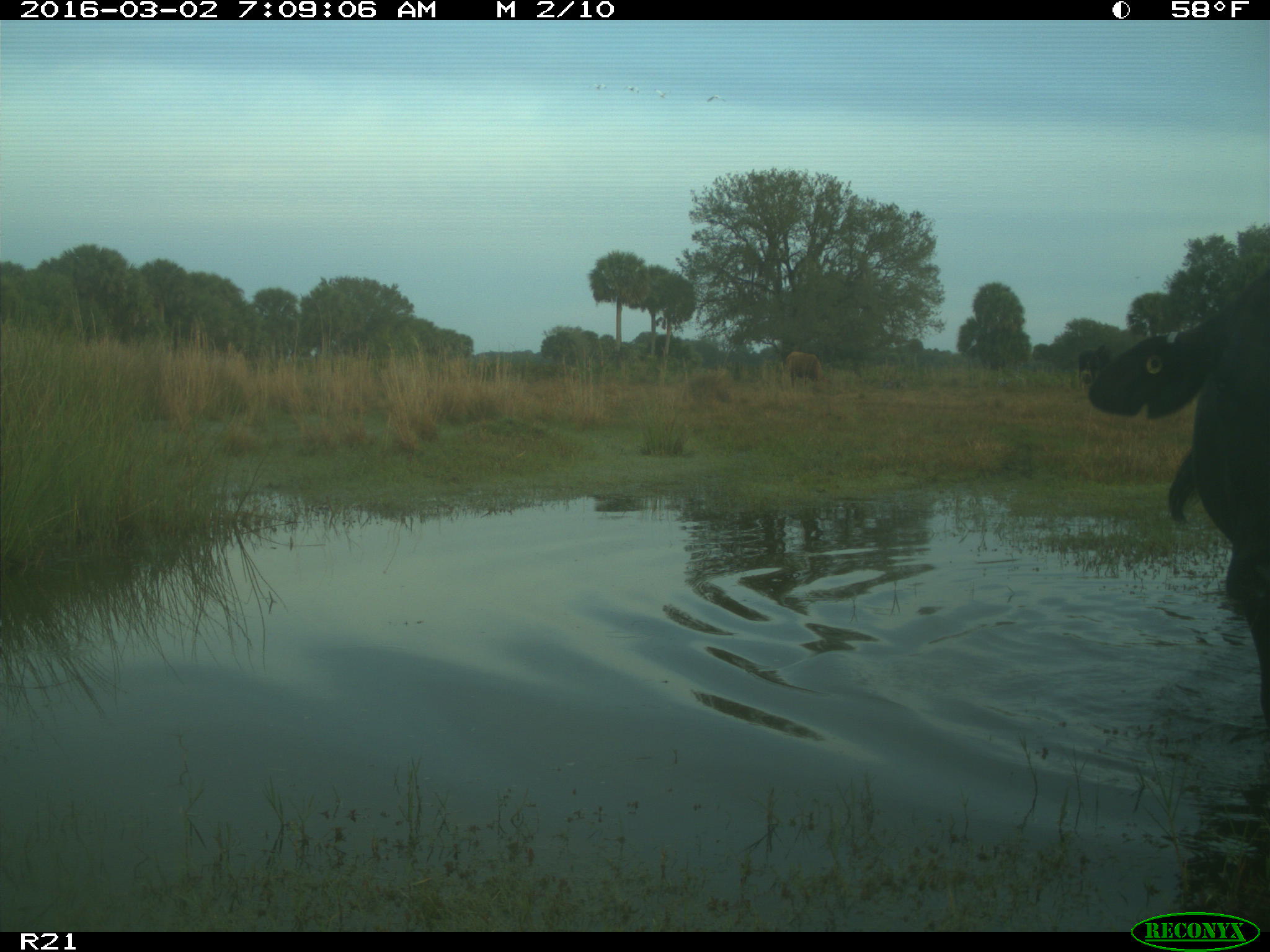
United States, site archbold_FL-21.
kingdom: Animalia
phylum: Chordata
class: Mammalia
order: Artiodactyla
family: Bovidae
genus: Bos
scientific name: Bos taurus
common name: domestic cow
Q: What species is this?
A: Bos taurus (domestic cow).